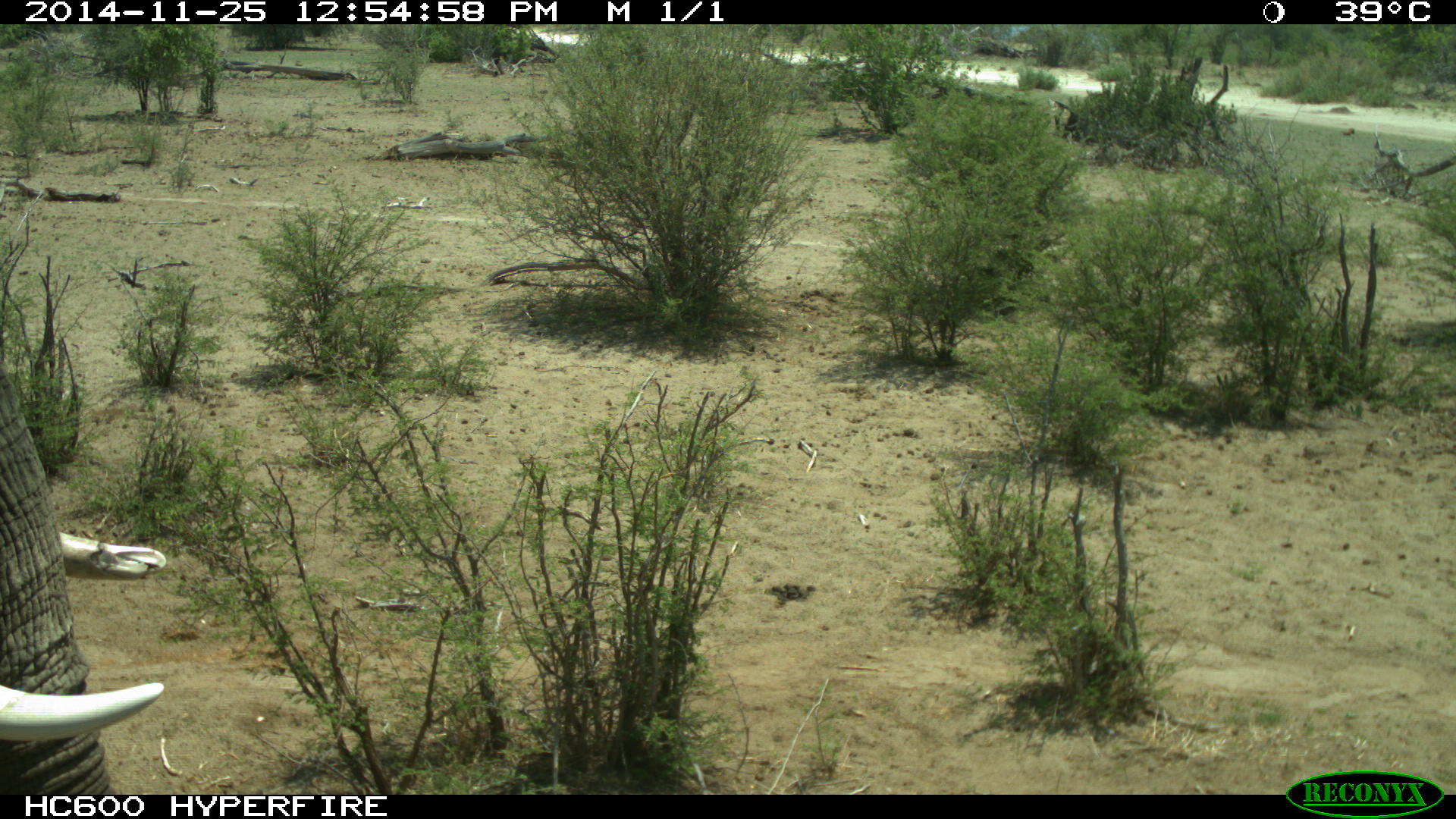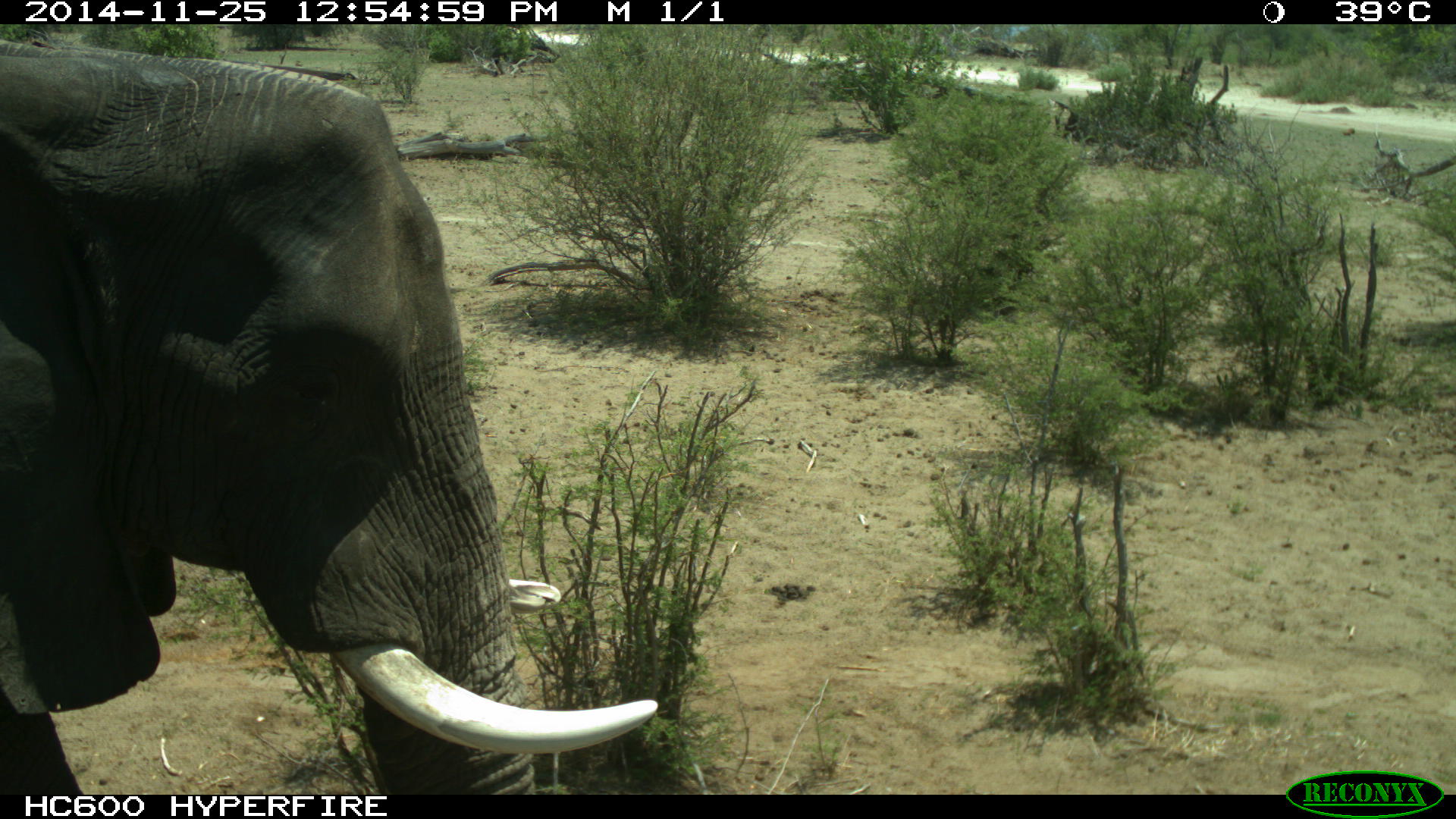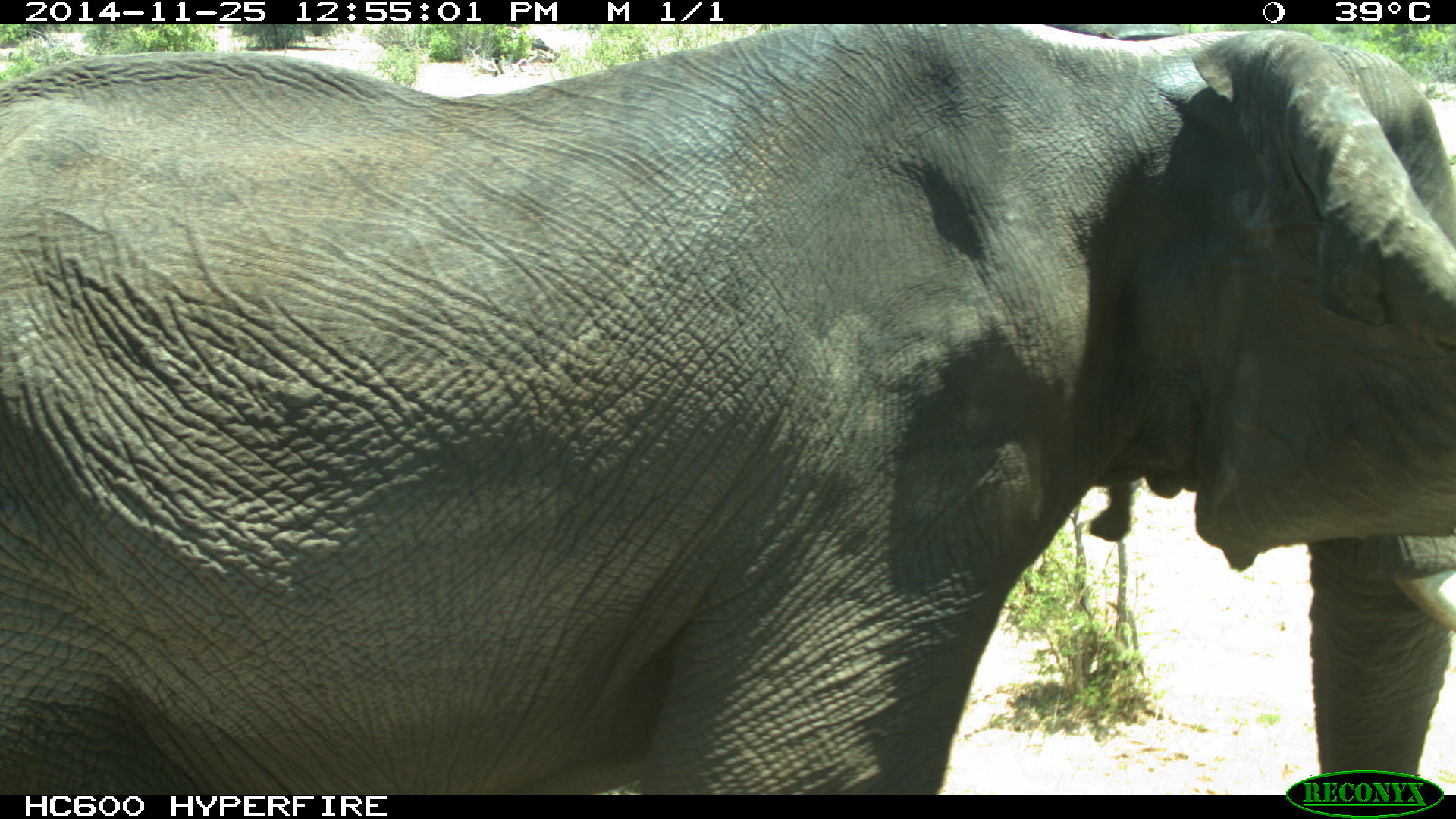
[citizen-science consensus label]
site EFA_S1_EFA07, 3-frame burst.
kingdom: Animalia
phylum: Chordata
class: Mammalia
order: Proboscidea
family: Elephantidae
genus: Loxodonta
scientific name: Loxodonta africana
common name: african bush elephant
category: elephant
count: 1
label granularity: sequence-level